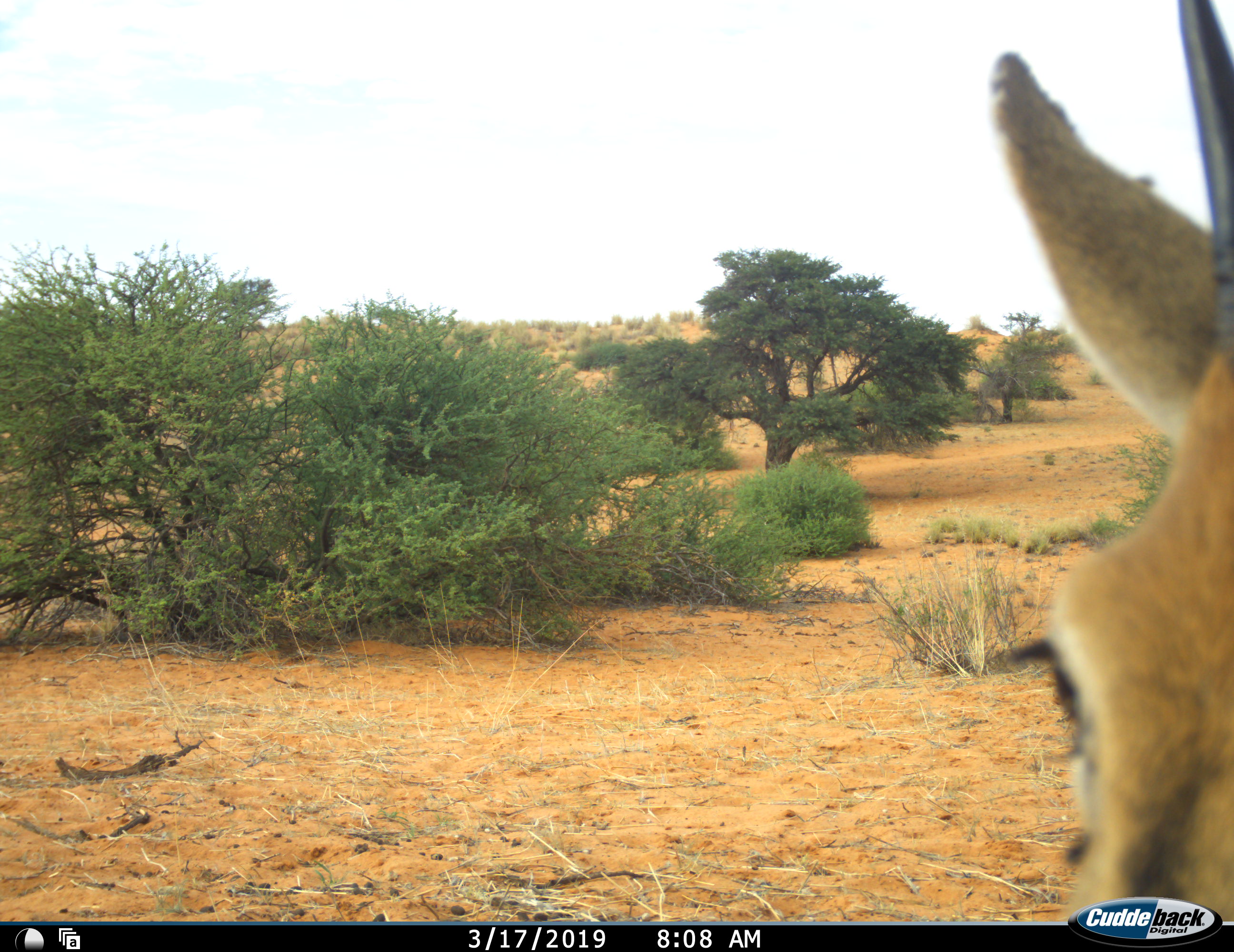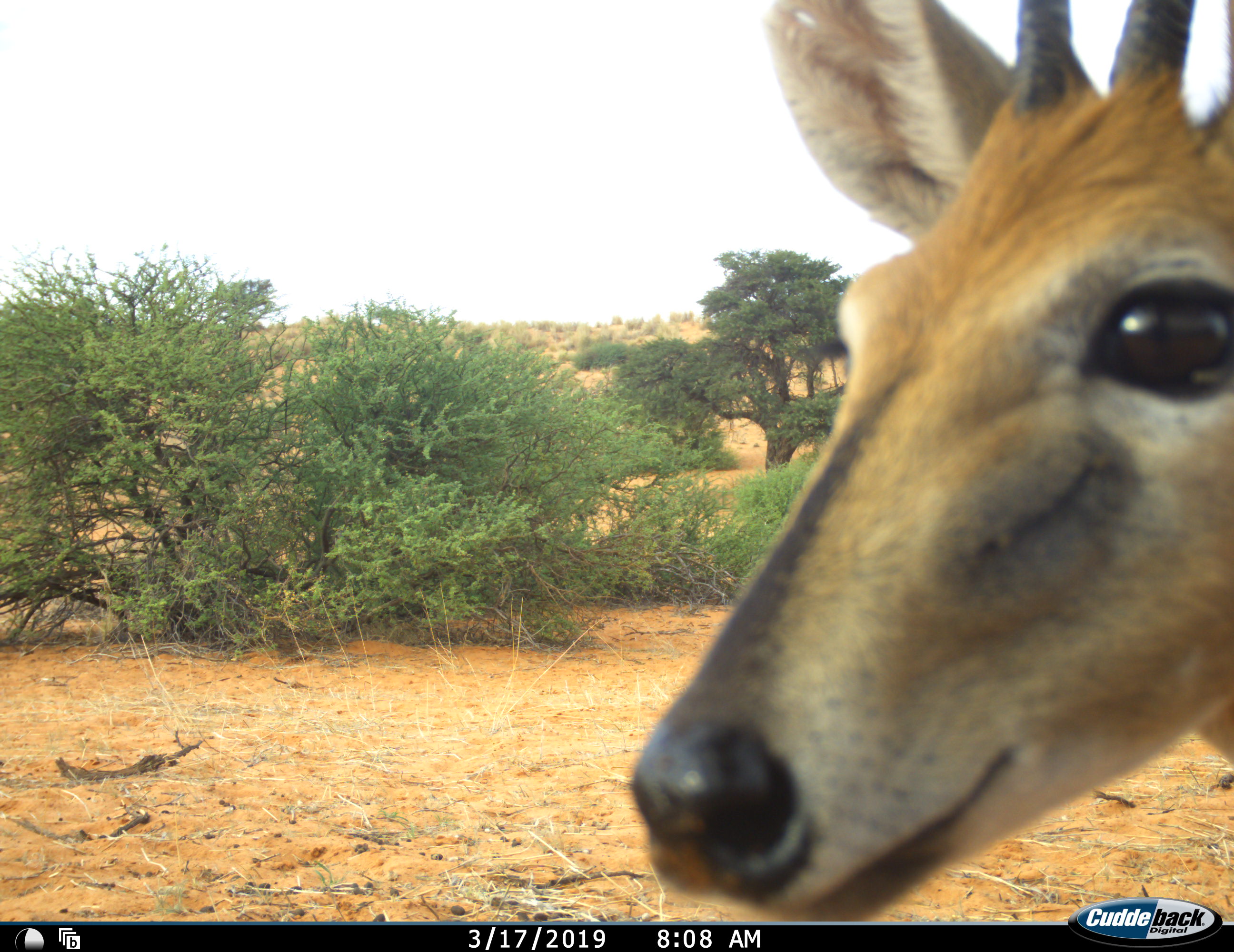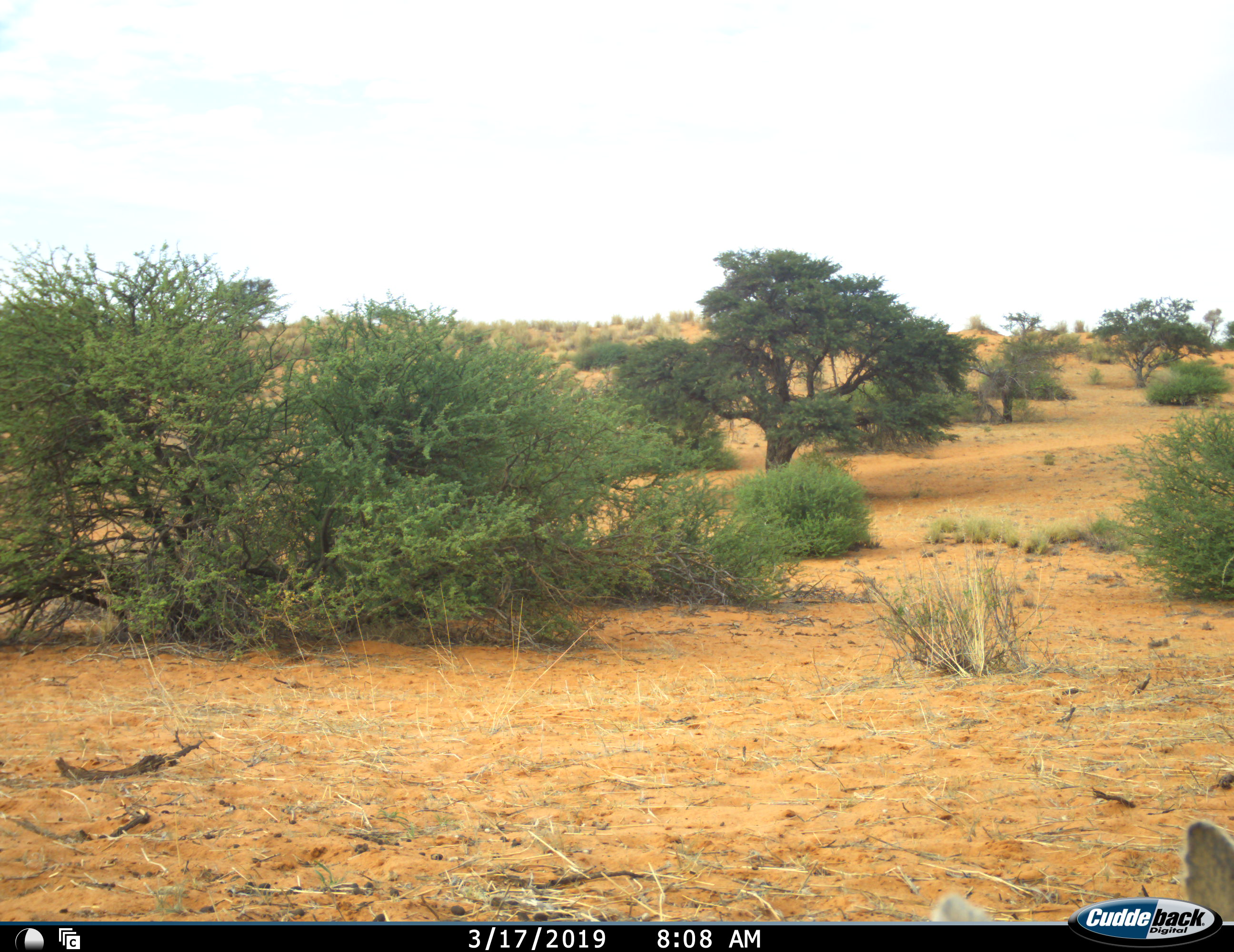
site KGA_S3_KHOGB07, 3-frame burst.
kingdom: Animalia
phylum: Chordata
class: Mammalia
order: Artiodactyla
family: Bovidae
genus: Sylvicapra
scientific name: Sylvicapra grimmia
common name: common duiker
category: duikercommongrey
Duikercommongrey (common duiker) (Sylvicapra grimmia), count 1. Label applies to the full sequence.